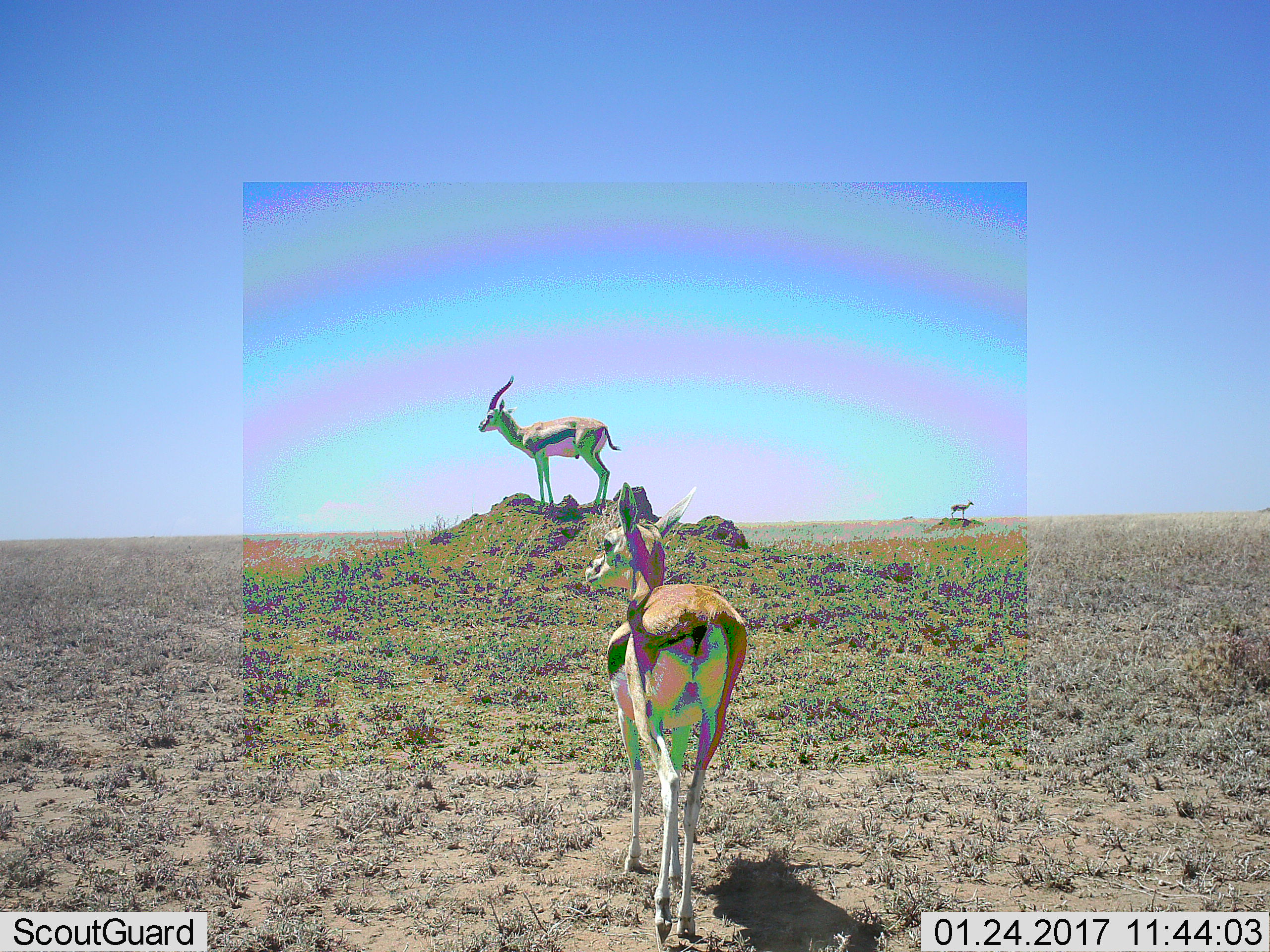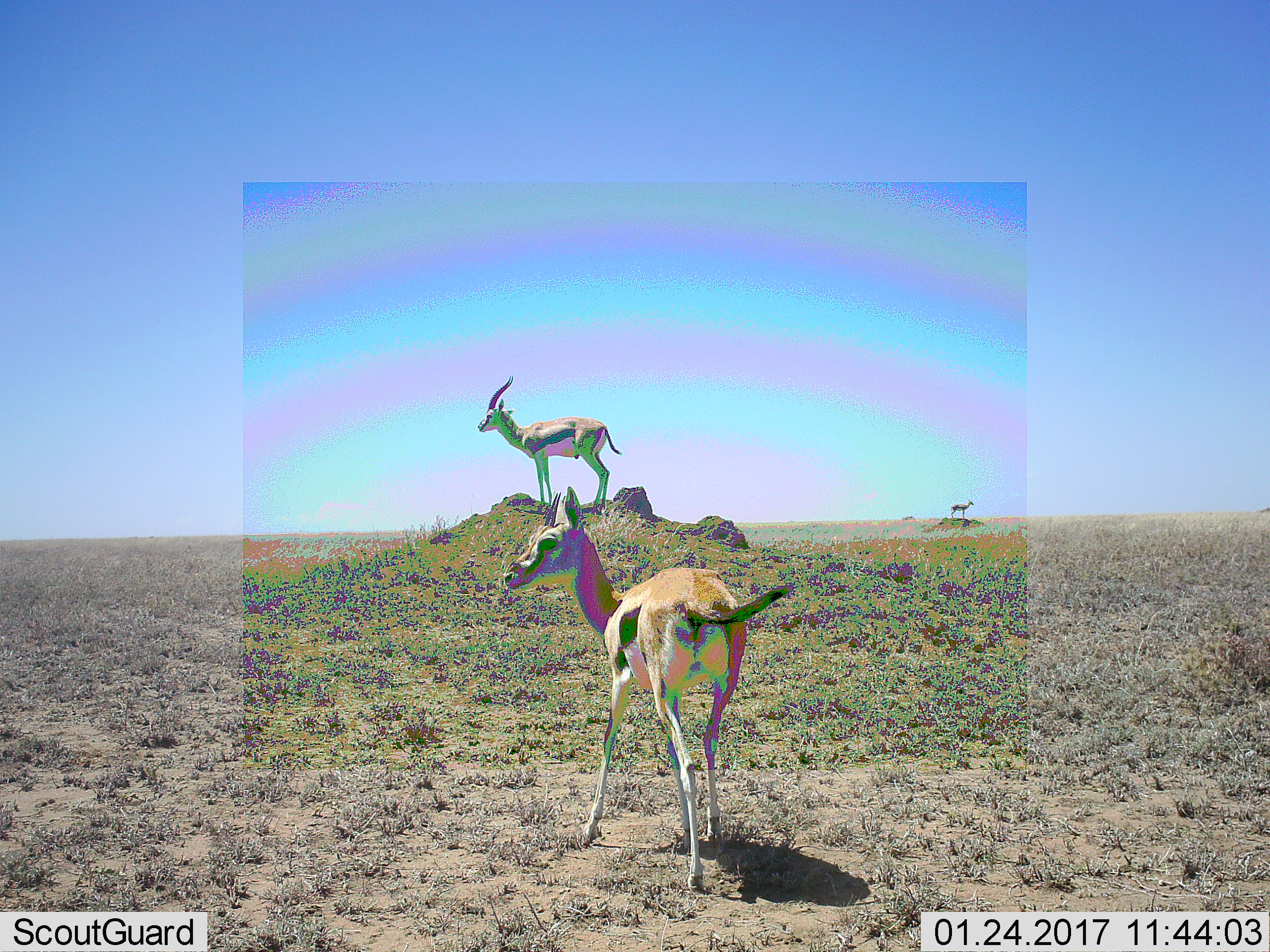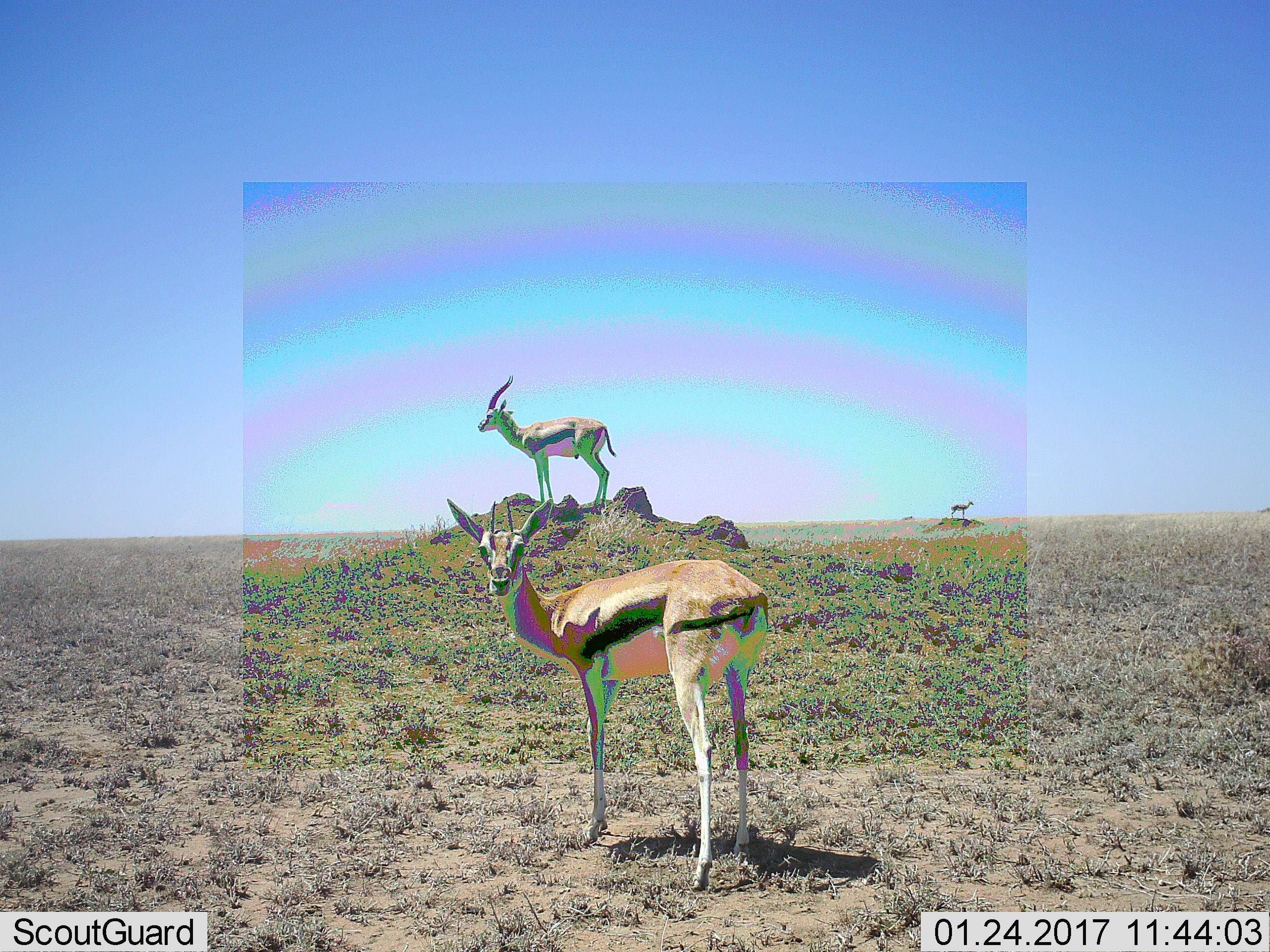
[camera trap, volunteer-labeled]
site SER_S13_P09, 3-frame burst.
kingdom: Animalia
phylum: Chordata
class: Mammalia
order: Artiodactyla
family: Bovidae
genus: Eudorcas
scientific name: Eudorcas thomsonii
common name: thomson's gazelle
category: gazellethomsons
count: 3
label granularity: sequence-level